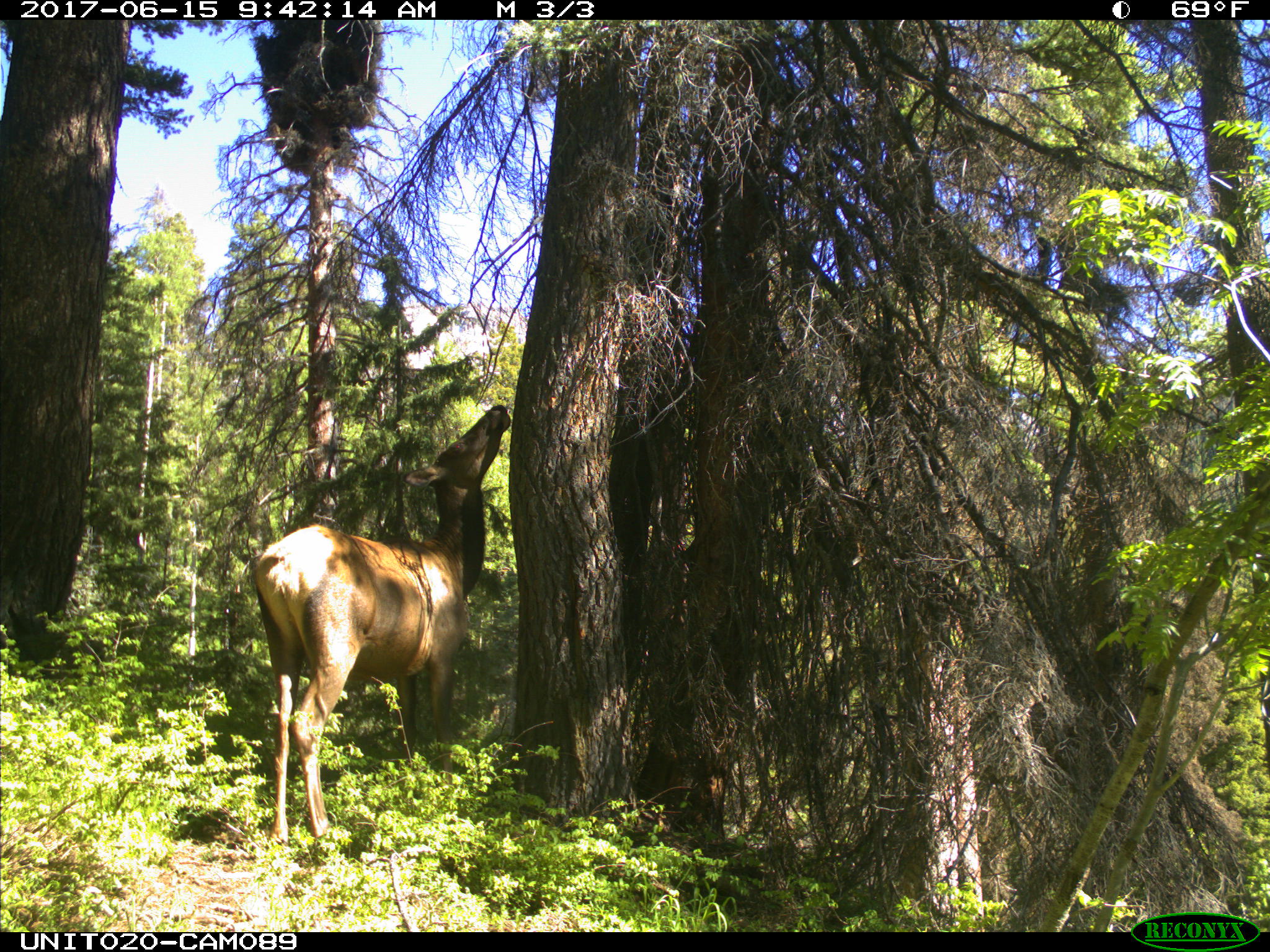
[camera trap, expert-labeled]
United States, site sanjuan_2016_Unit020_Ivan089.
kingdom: Animalia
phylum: Chordata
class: Mammalia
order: Artiodactyla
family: Cervidae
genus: Cervus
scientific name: Cervus elaphus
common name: red deer